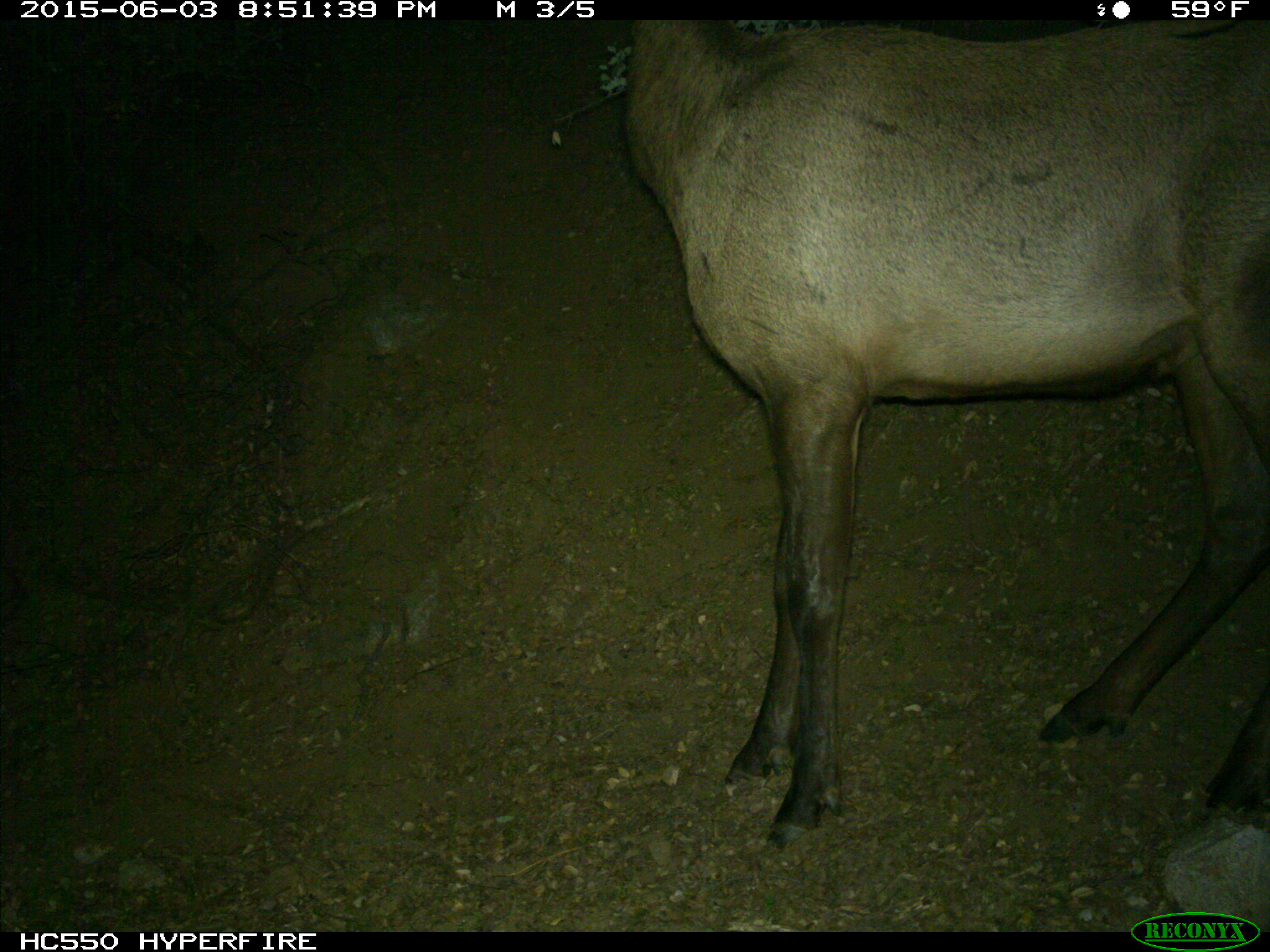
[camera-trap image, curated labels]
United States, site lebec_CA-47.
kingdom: Animalia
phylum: Chordata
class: Mammalia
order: Artiodactyla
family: Cervidae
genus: Cervus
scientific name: Cervus canadensis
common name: elk